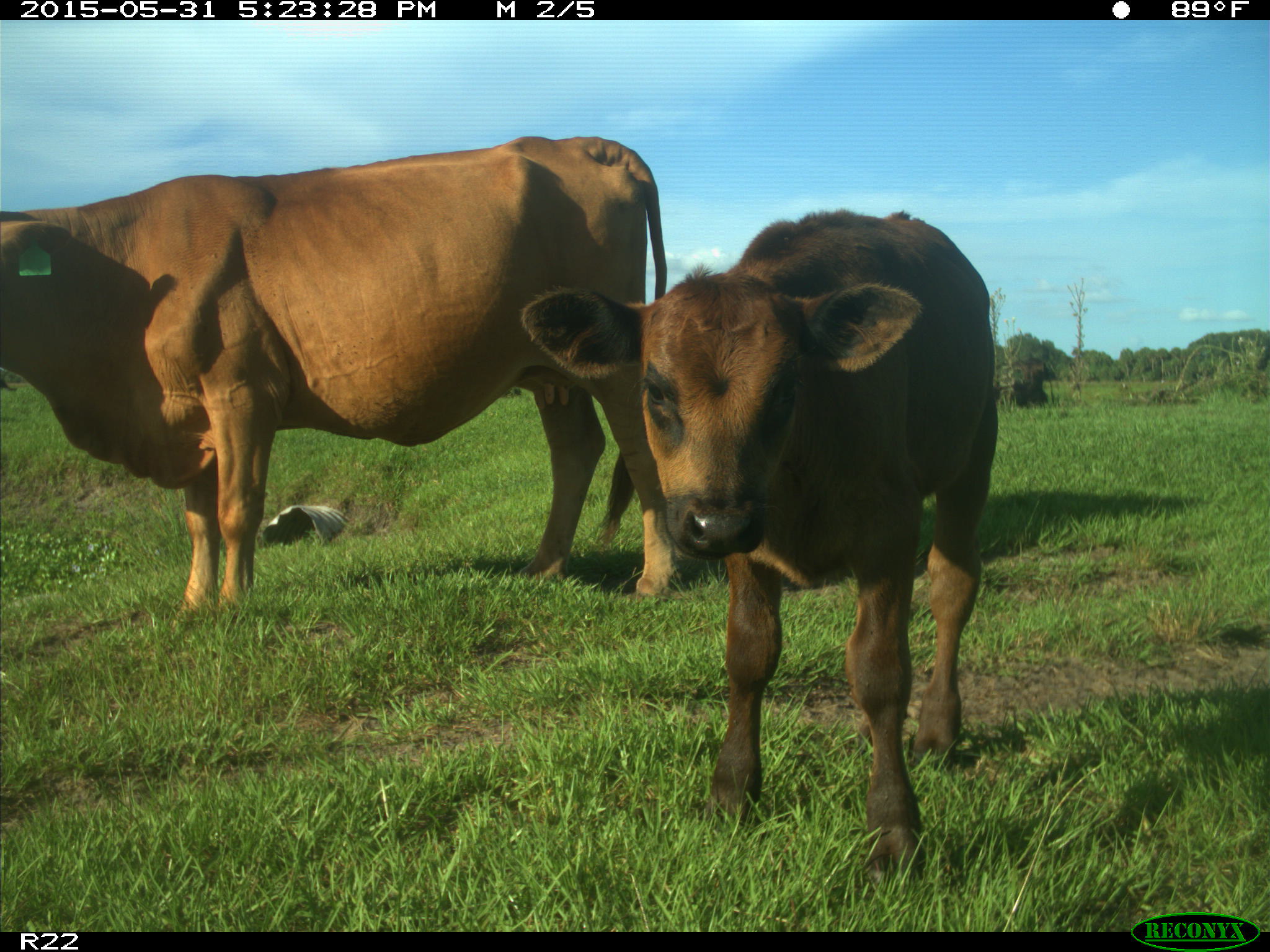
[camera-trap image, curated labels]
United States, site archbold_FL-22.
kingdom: Animalia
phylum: Chordata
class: Mammalia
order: Artiodactyla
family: Bovidae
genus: Bos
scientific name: Bos taurus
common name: domestic cow